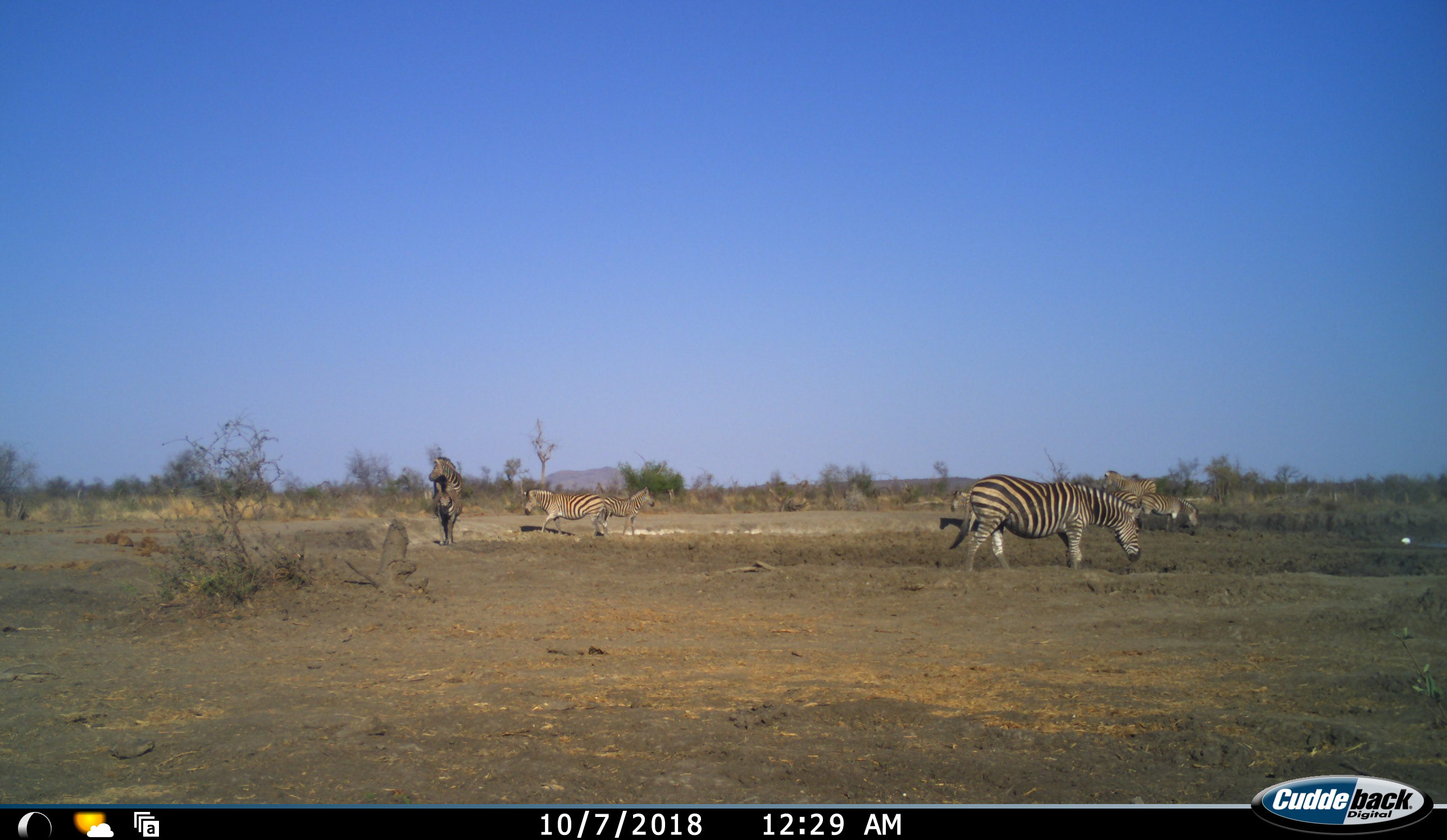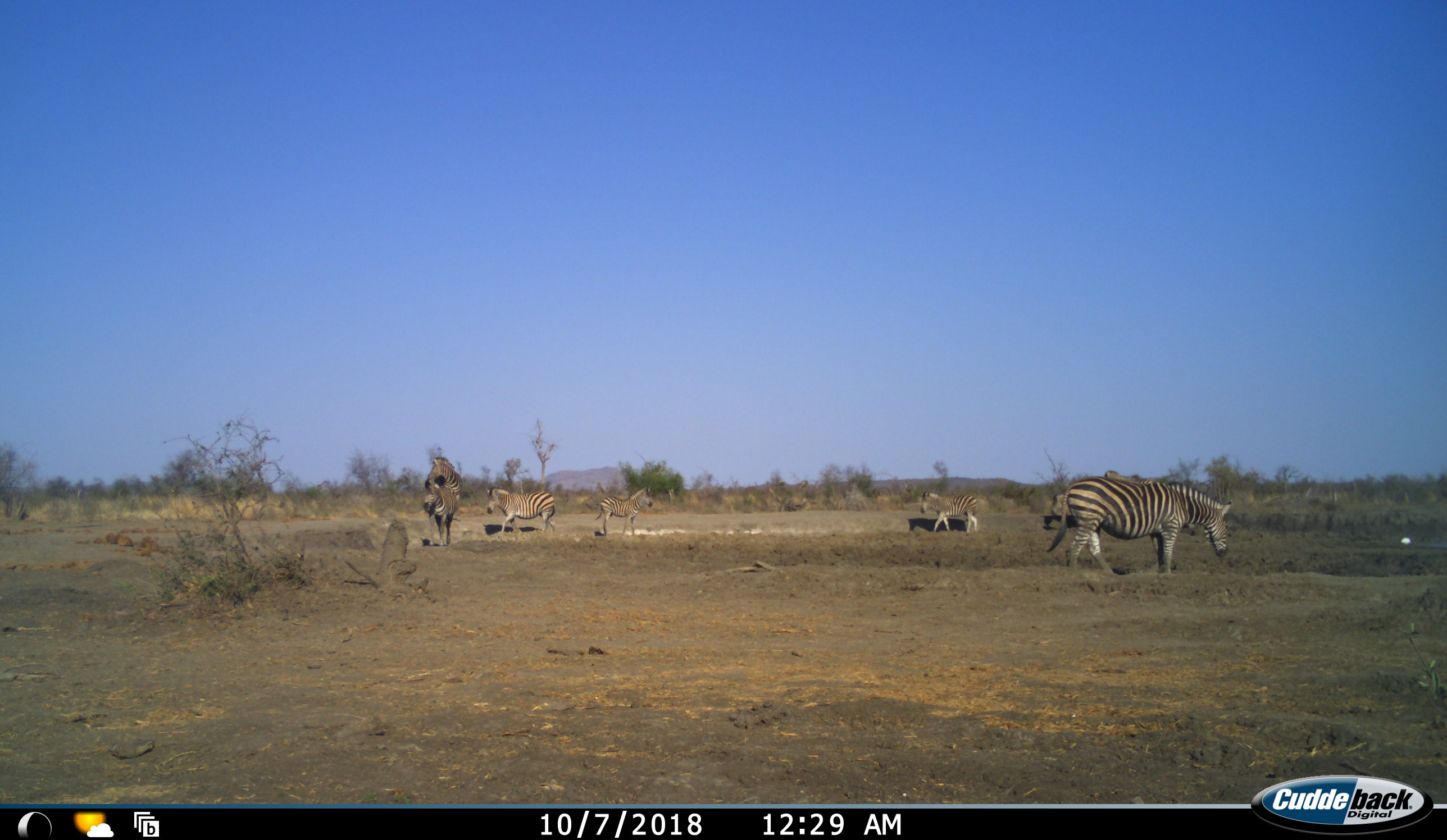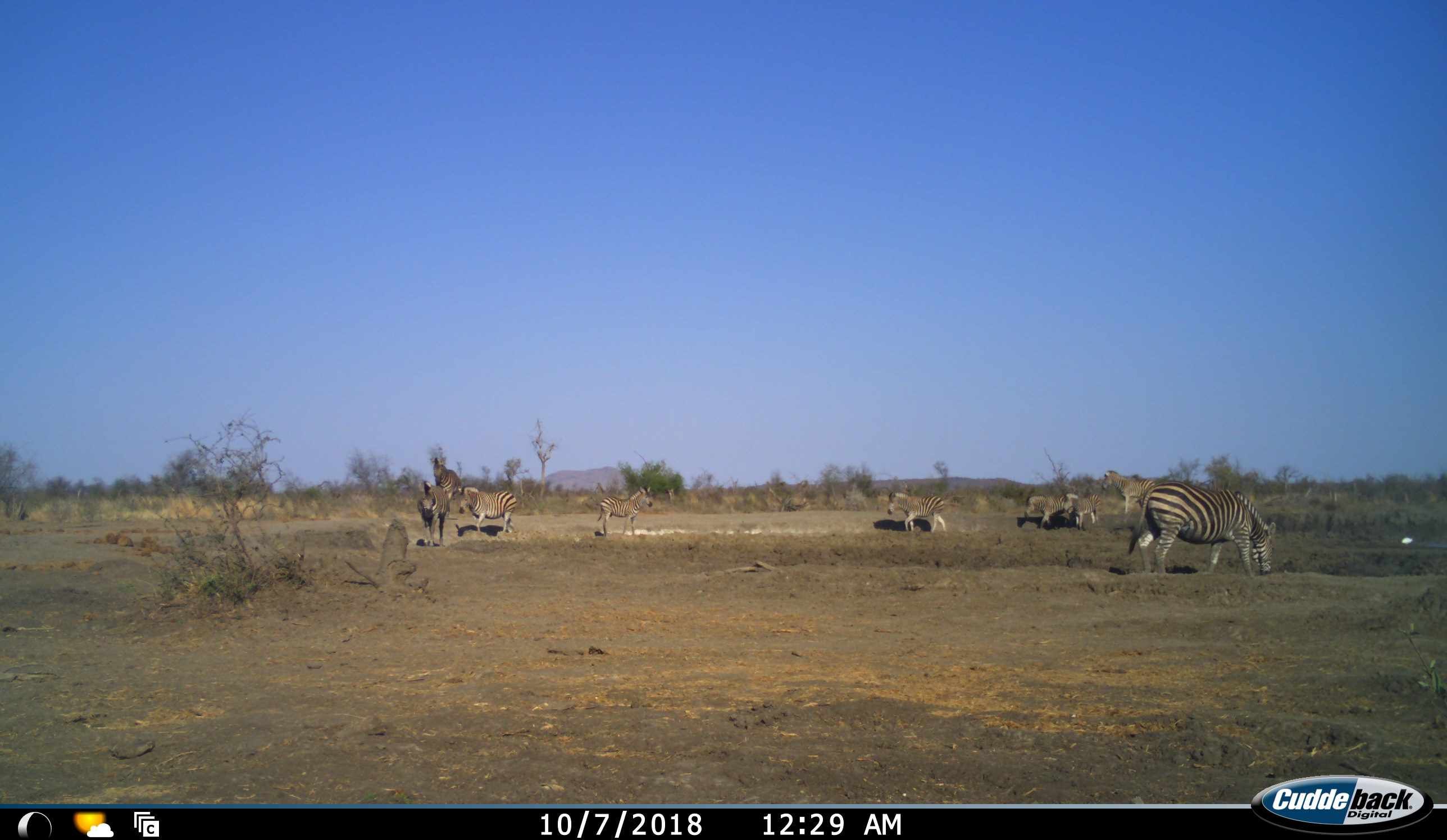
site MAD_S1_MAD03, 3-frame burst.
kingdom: Animalia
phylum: Chordata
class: Mammalia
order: Perissodactyla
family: Equidae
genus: Equus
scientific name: Equus quagga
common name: plains zebra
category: zebraplains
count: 9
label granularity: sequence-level